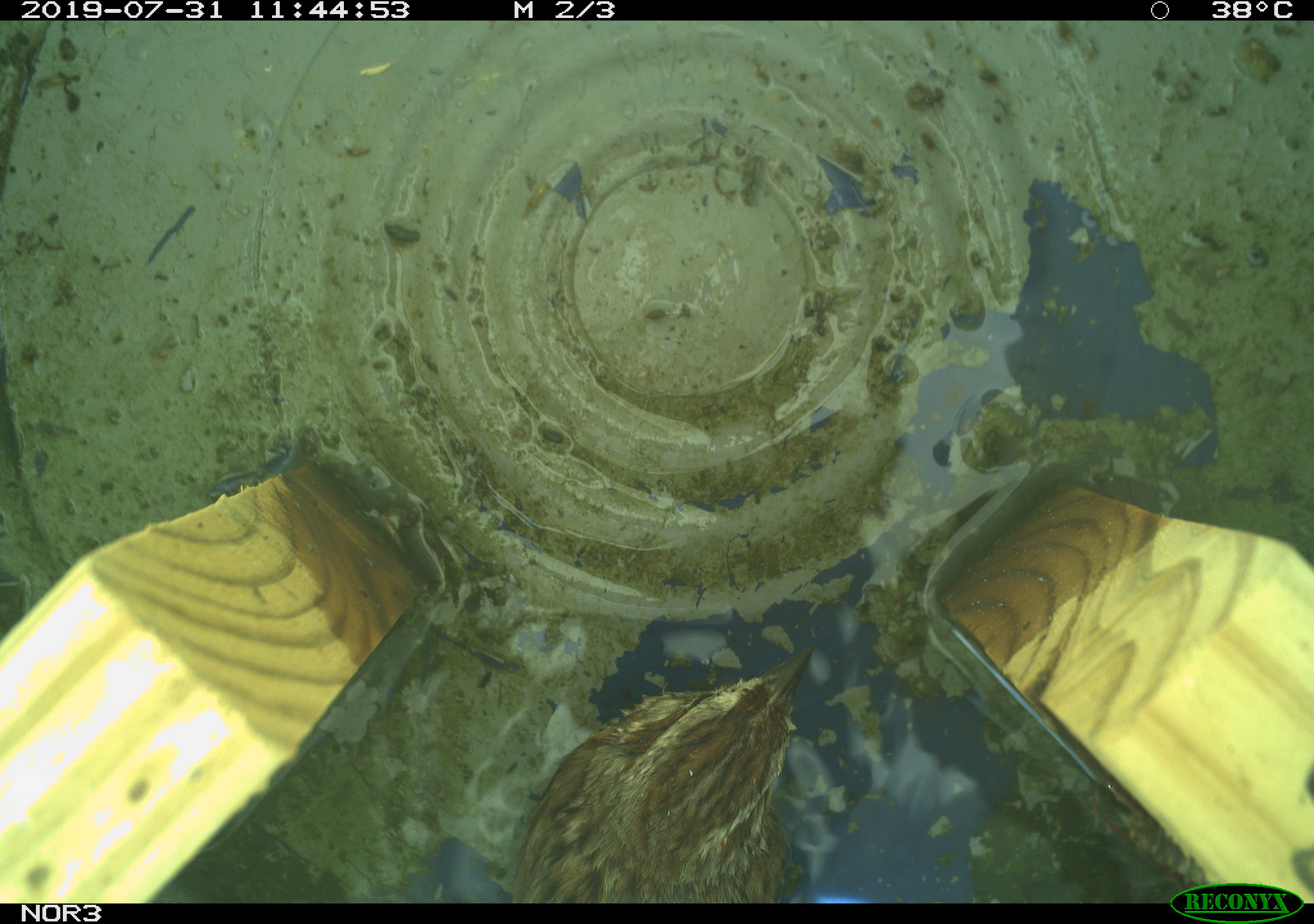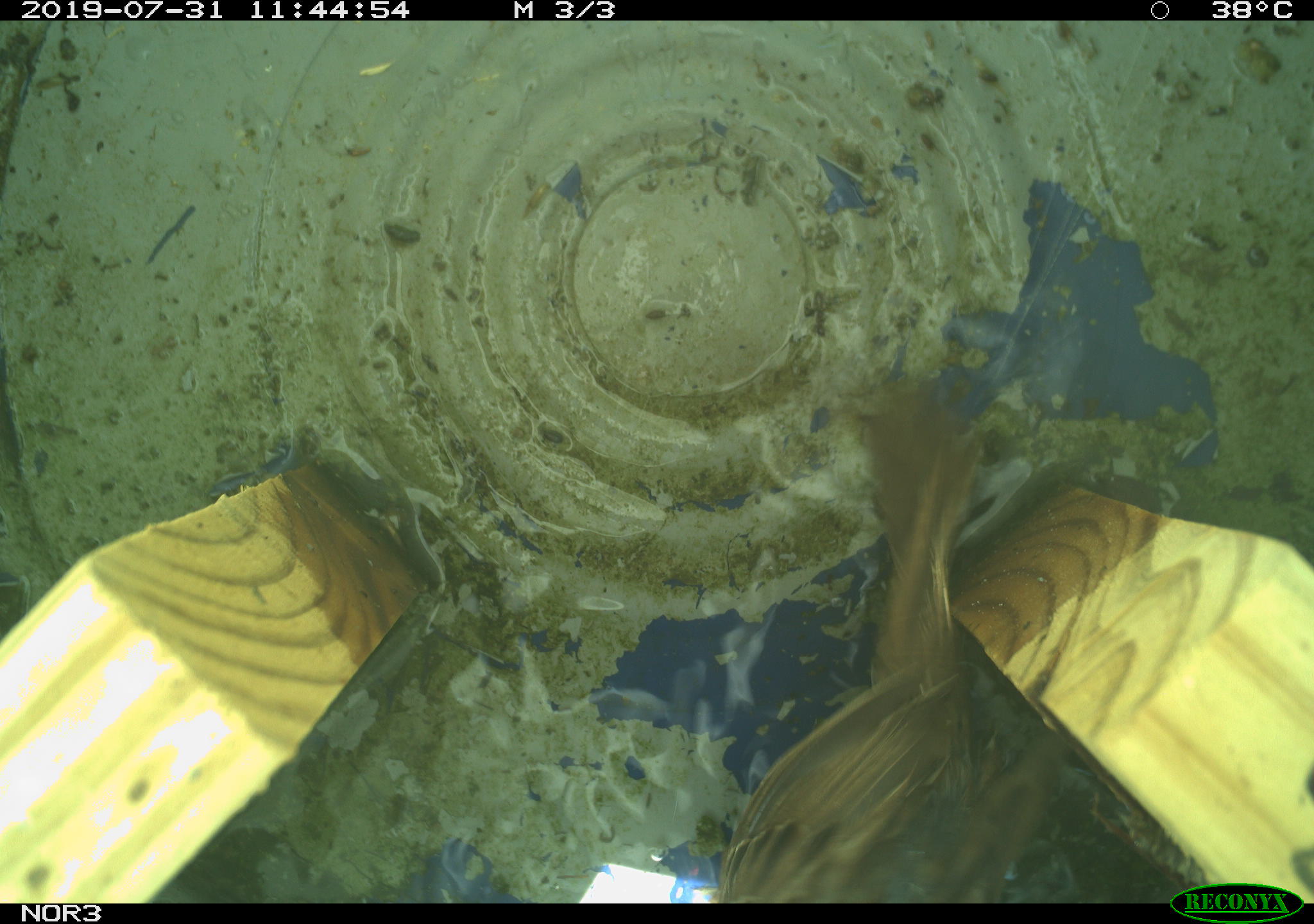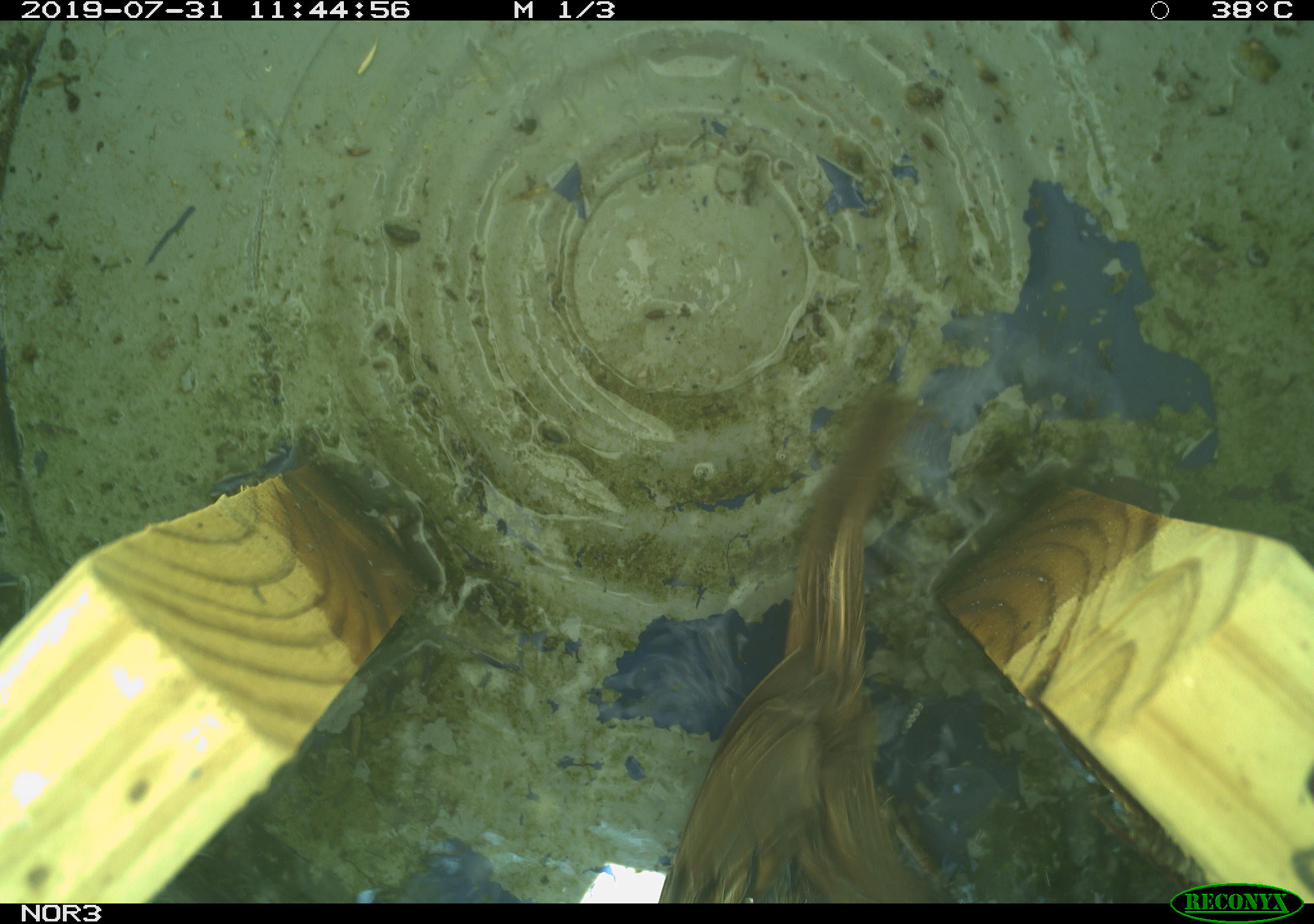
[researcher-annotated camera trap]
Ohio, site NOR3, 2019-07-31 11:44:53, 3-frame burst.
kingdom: Animalia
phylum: Chordata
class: Aves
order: Passeriformes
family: Passerellidae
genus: Melospiza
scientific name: Melospiza melodia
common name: song sparrow